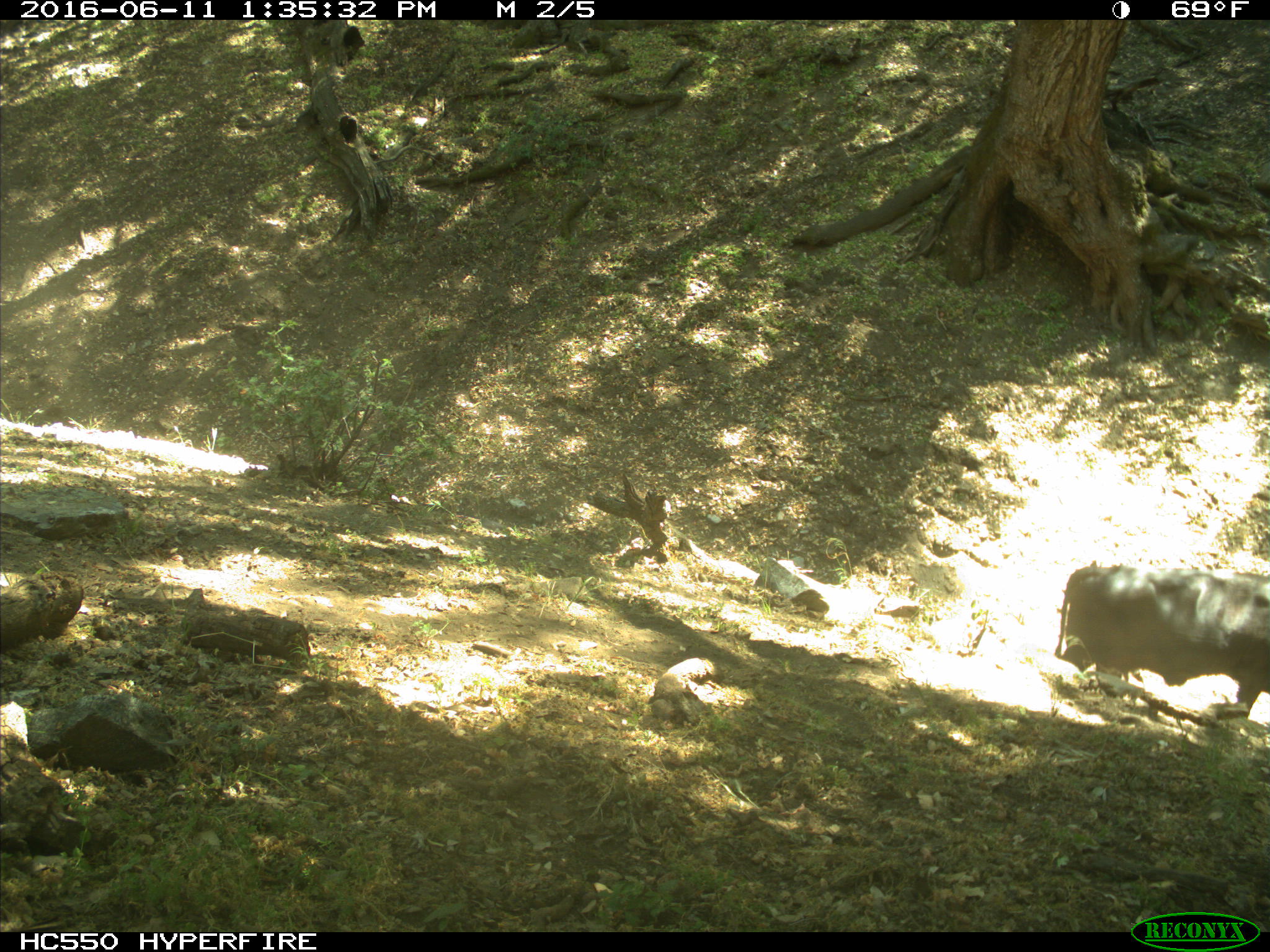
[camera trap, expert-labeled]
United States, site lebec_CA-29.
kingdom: Animalia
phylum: Chordata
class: Mammalia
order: Artiodactyla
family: Bovidae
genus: Bos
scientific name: Bos taurus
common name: domestic cow